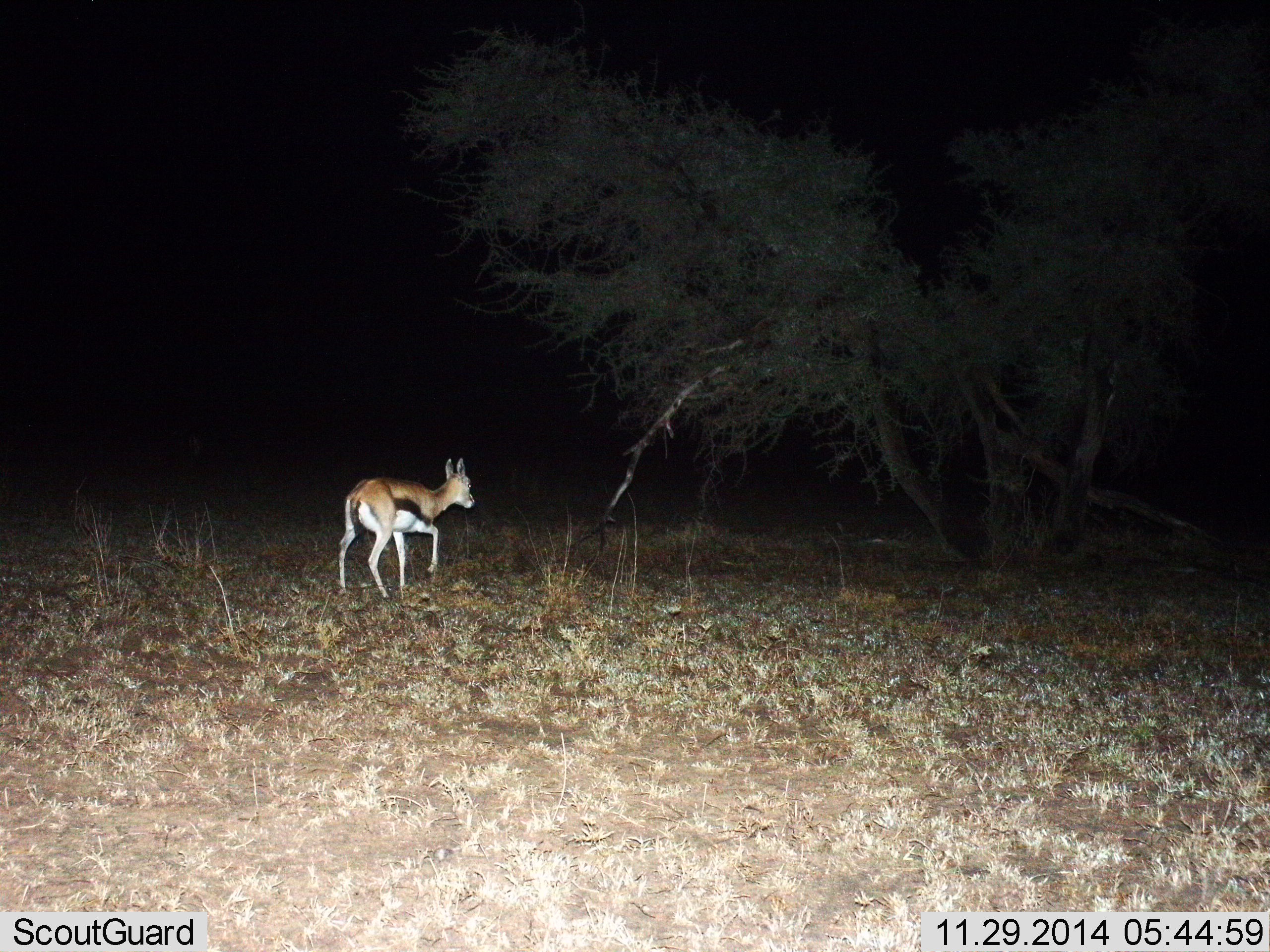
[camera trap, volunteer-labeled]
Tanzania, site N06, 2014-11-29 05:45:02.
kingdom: Animalia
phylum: Chordata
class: Mammalia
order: Artiodactyla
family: Bovidae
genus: Eudorcas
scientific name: Eudorcas thomsonii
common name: thomson's gazelle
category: gazellethomsons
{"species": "gazellethomsons (thomson's gazelle) (Eudorcas thomsonii)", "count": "1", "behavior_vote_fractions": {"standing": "10%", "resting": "0%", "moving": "100%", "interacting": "0%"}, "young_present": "10%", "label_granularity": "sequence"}